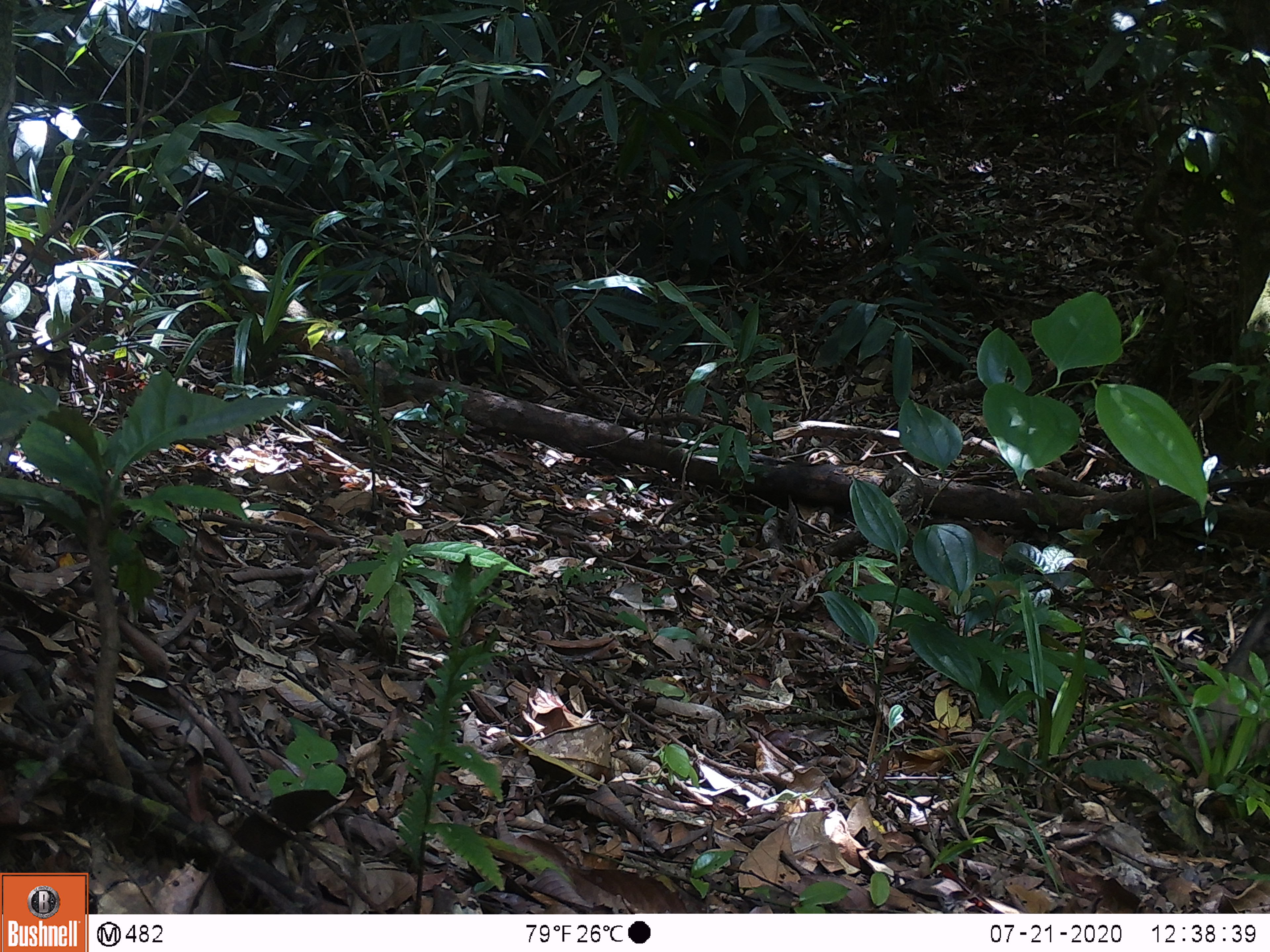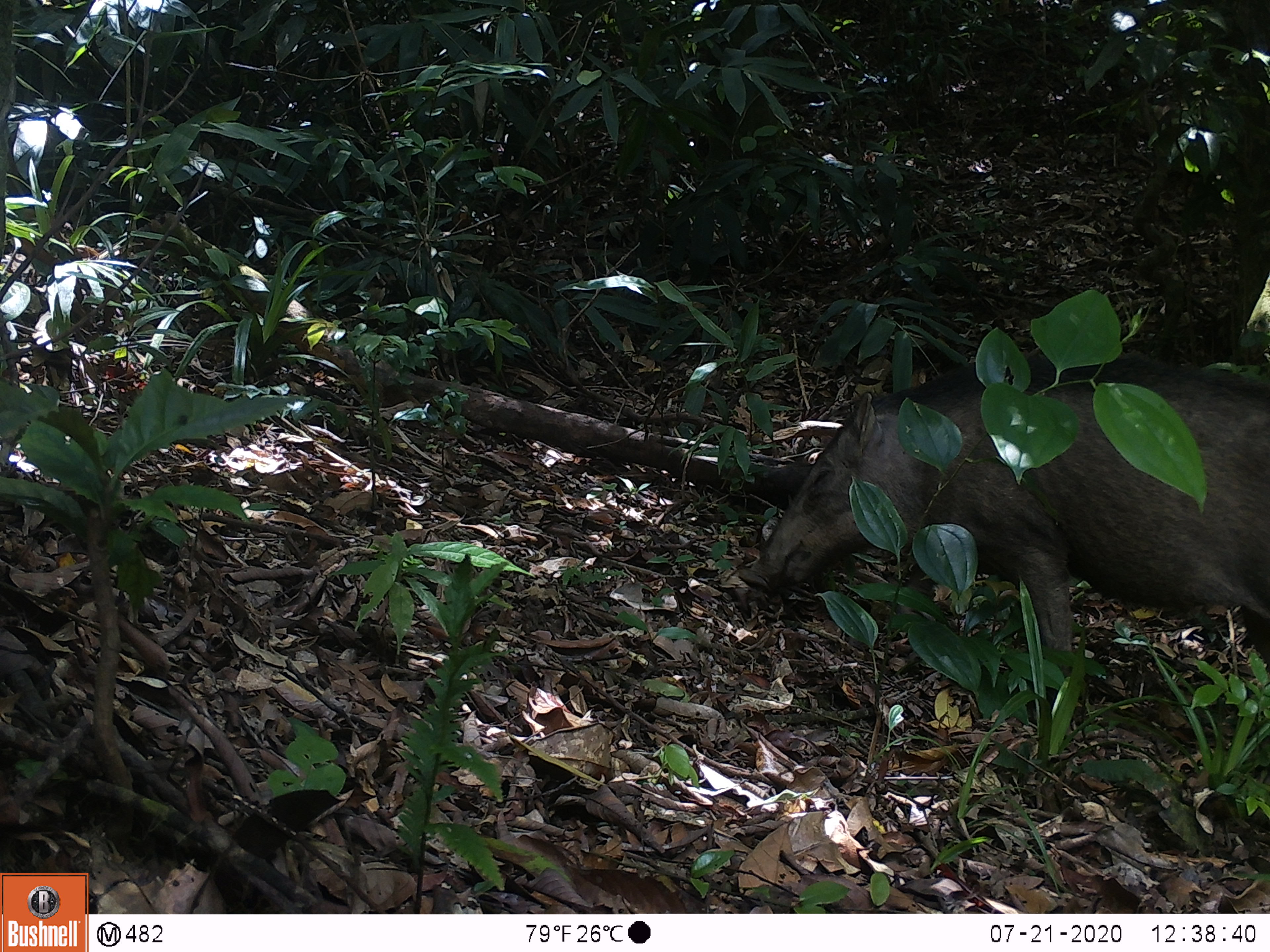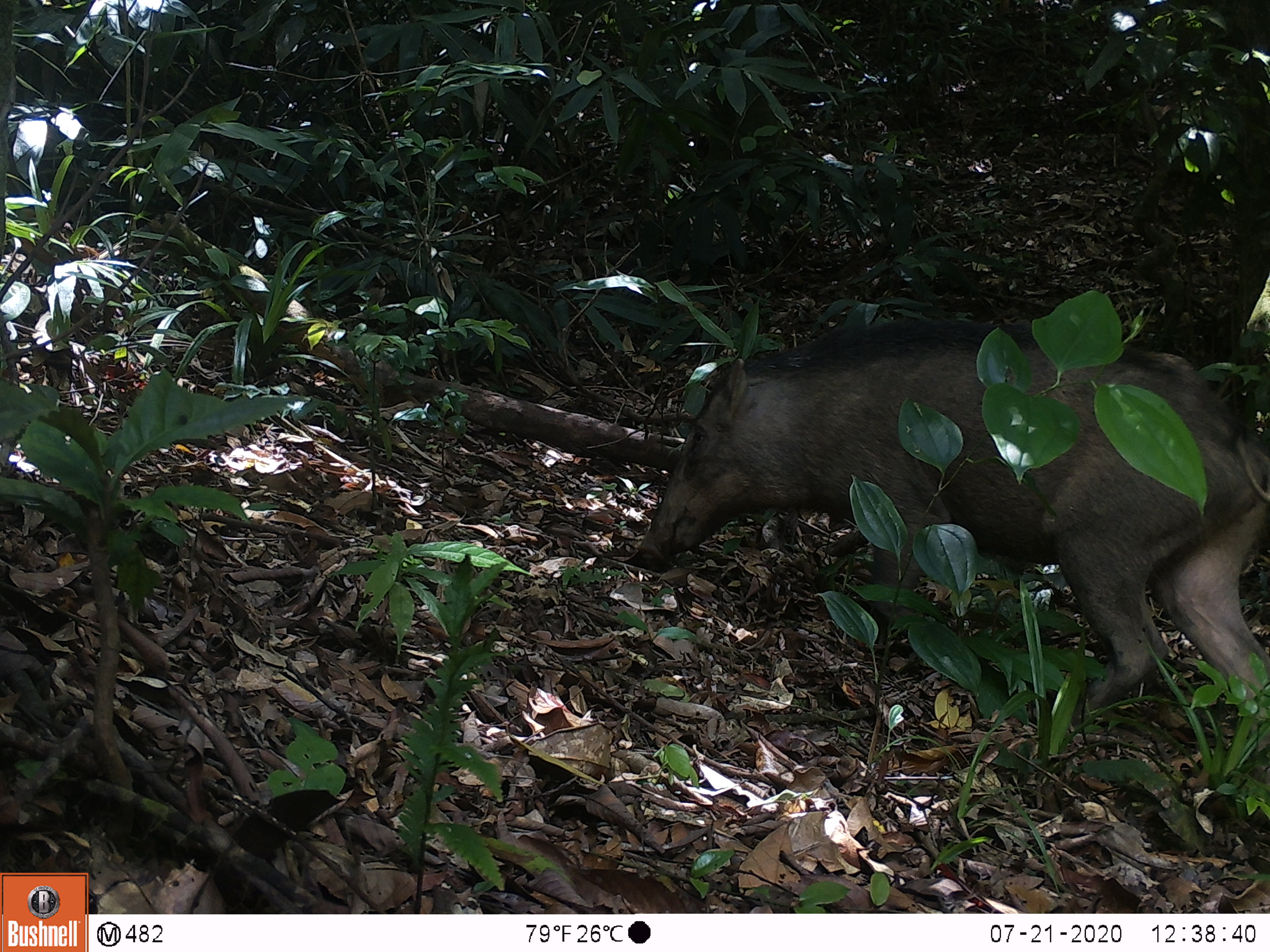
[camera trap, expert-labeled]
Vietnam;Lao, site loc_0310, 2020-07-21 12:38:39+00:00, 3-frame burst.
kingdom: Animalia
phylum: Chordata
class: Mammalia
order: Artiodactyla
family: Suidae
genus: Sus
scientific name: Sus scrofa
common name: eurasian wild pig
Eurasian wild pig (Sus scrofa). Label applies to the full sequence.